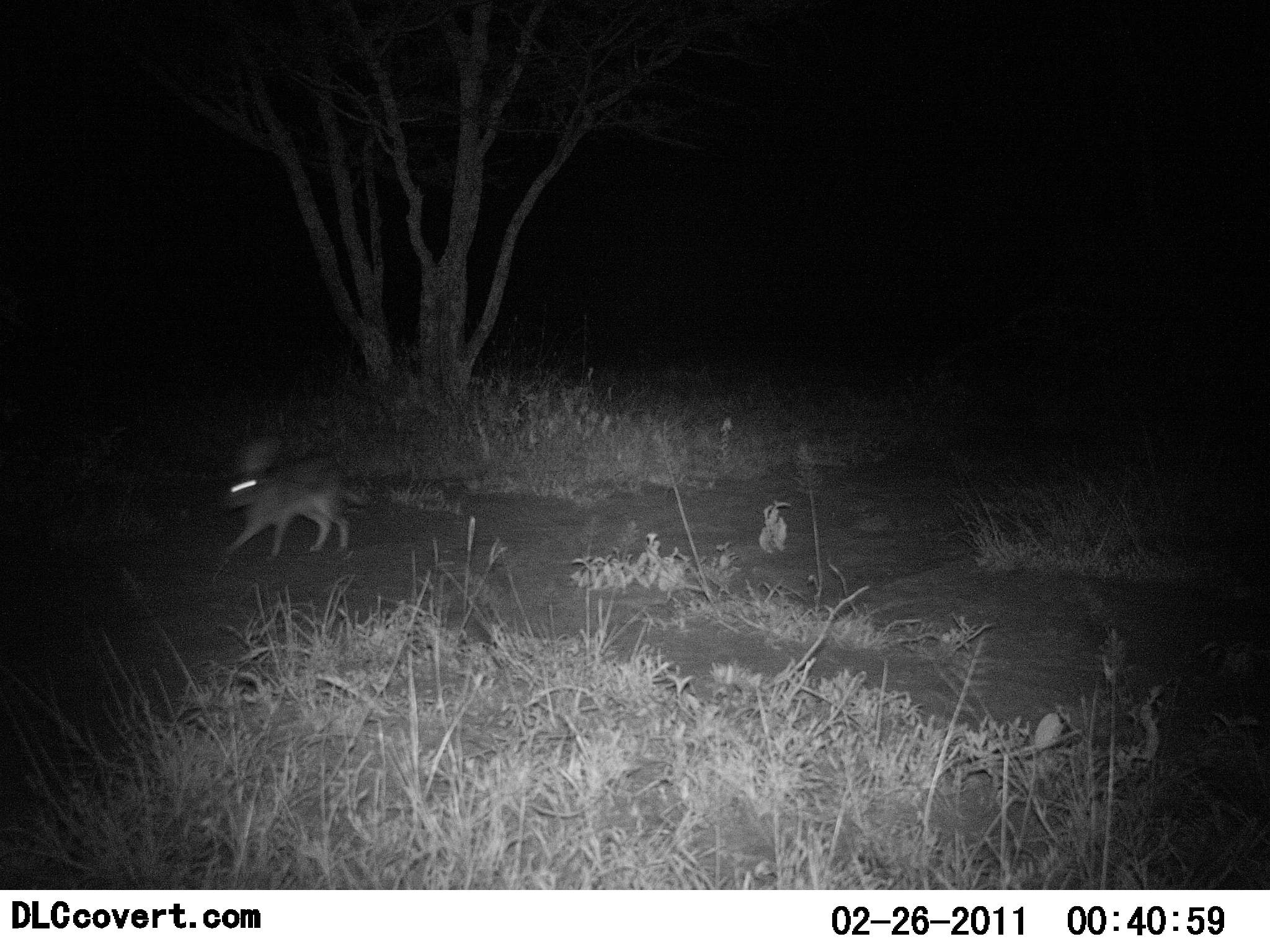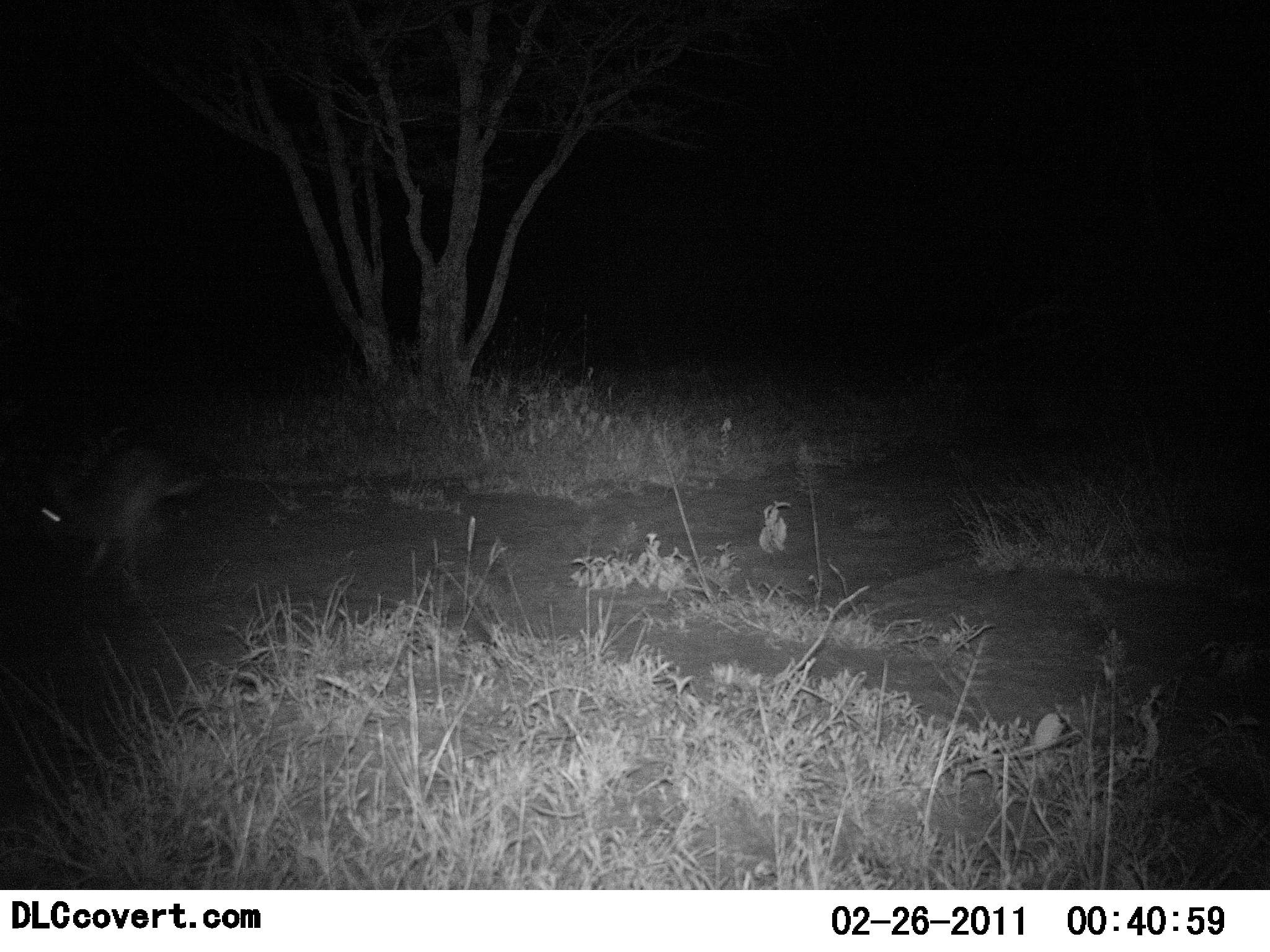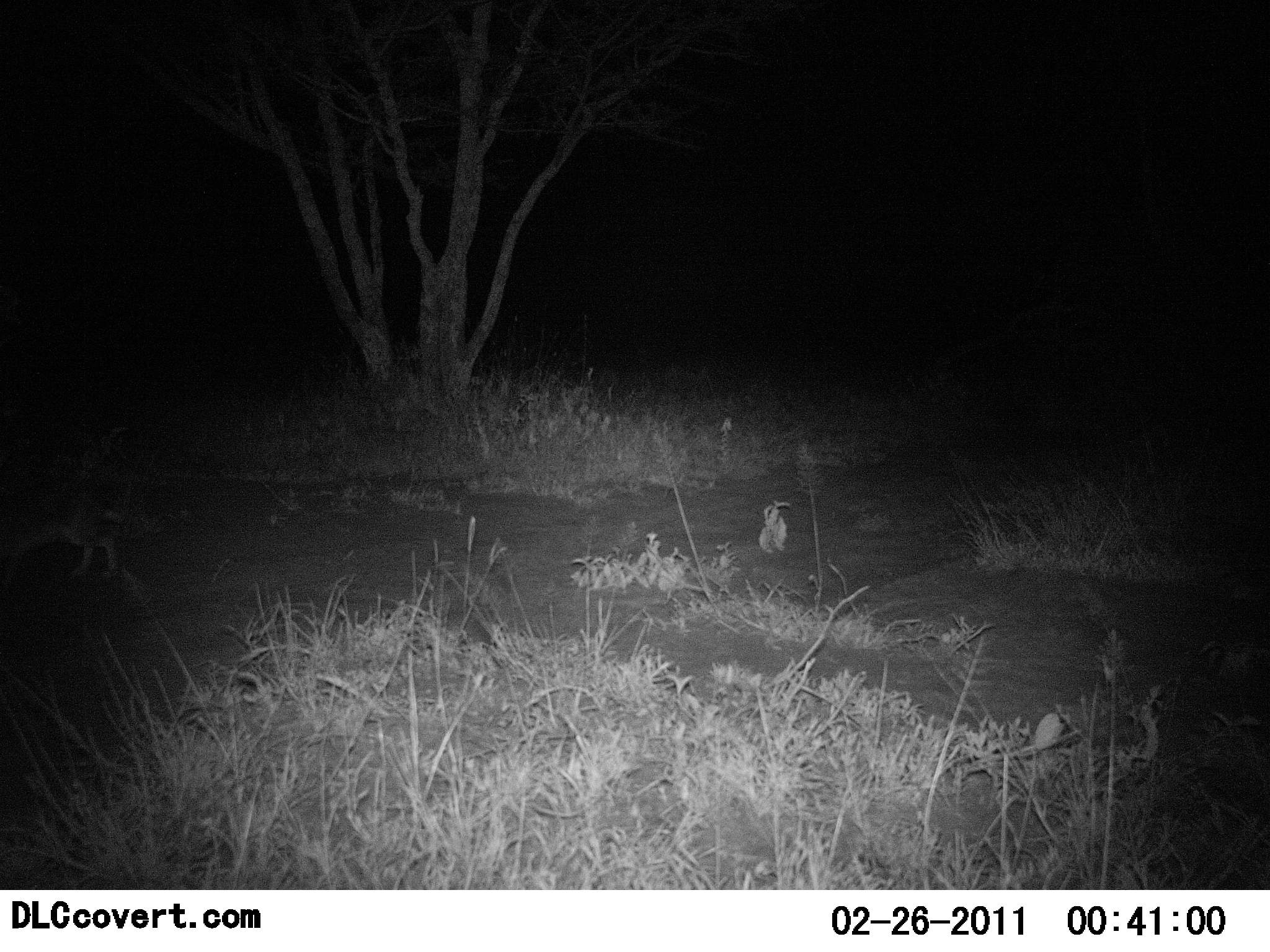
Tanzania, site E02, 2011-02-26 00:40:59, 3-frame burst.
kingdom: Animalia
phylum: Chordata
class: Mammalia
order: Lagomorpha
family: Leporidae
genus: Lepus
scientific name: Lepus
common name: hare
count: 1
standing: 0%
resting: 10%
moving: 100%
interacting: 0%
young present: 10%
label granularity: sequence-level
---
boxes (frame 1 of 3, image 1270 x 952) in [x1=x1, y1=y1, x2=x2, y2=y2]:
animal: [x1=218, y1=436, x2=369, y2=560]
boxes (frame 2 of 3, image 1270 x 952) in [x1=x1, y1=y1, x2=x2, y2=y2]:
animal: [x1=12, y1=440, x2=198, y2=602]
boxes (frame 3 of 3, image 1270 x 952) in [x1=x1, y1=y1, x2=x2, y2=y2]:
animal: [x1=2, y1=486, x2=125, y2=586]